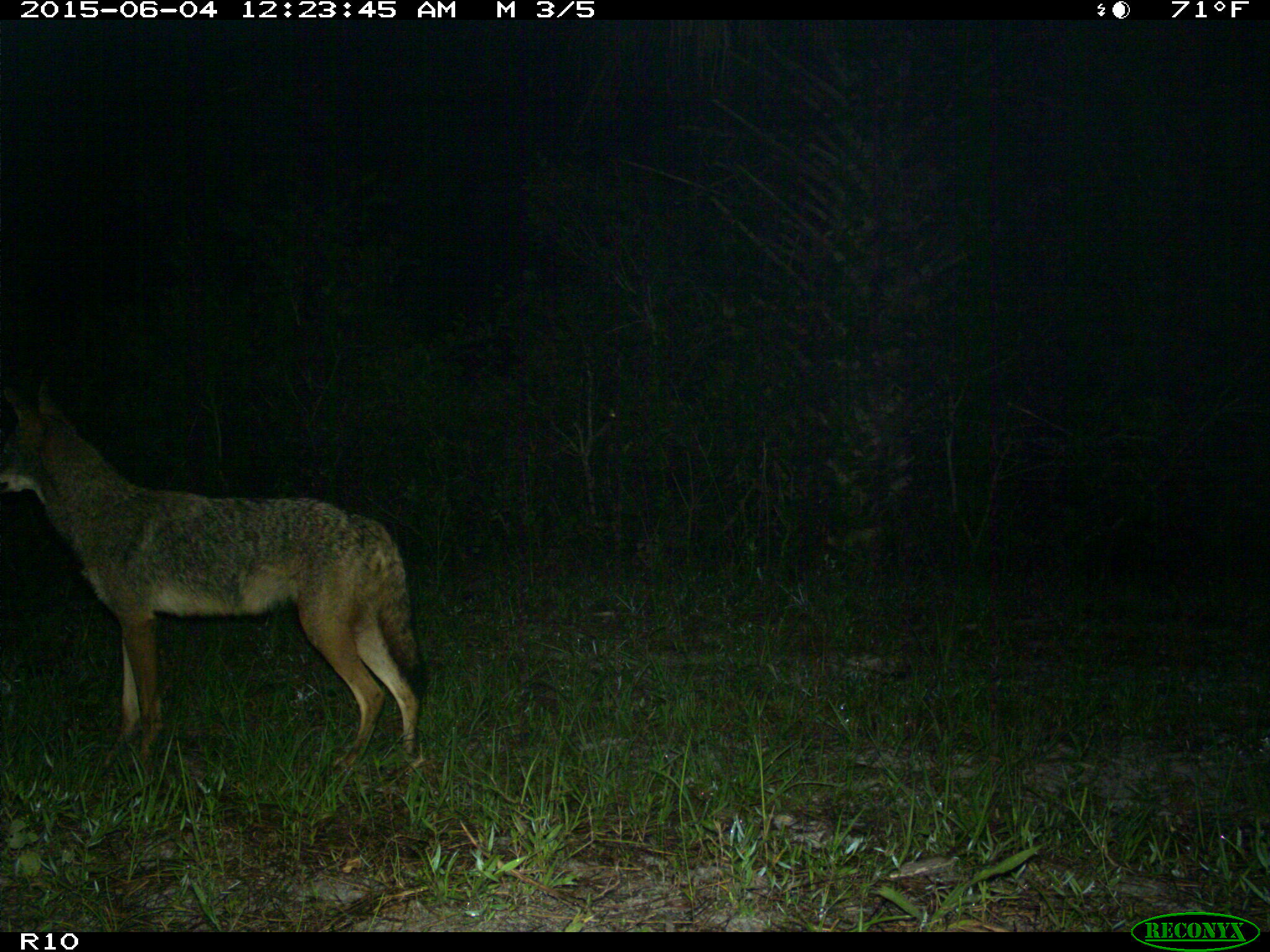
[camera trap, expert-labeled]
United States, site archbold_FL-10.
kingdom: Animalia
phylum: Chordata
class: Mammalia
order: Carnivora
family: Canidae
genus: Canis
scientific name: Canis latrans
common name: coyote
Canis latrans (coyote).